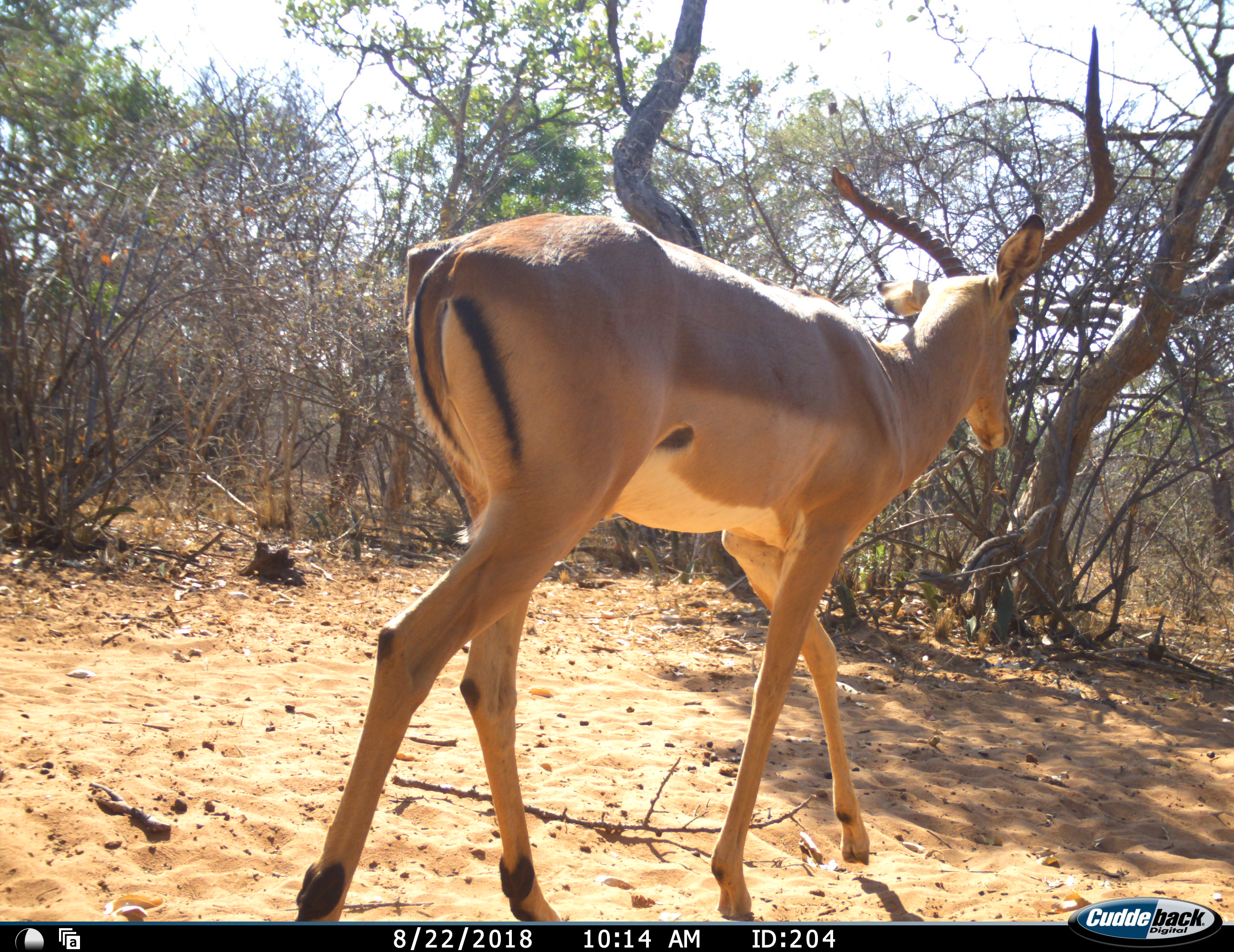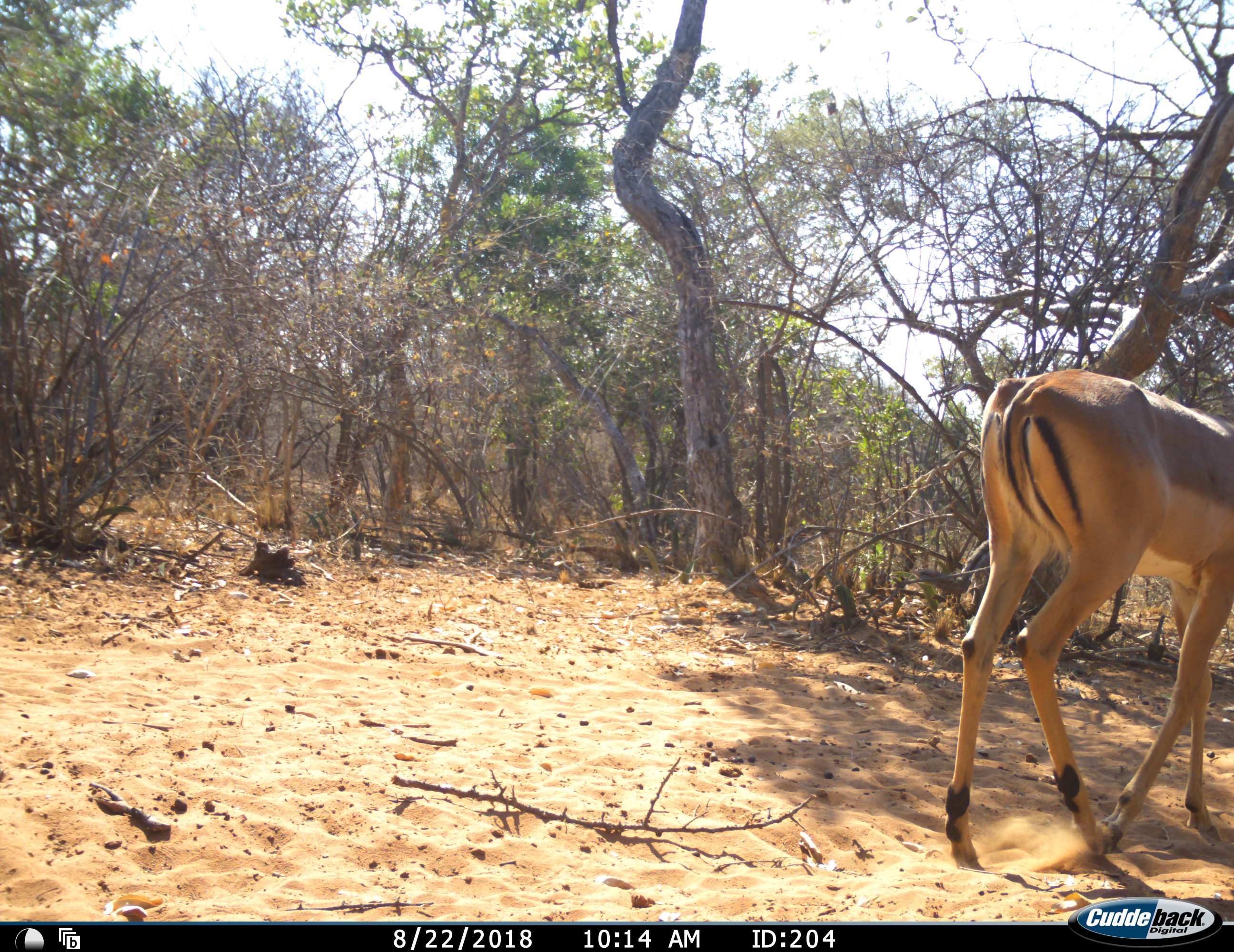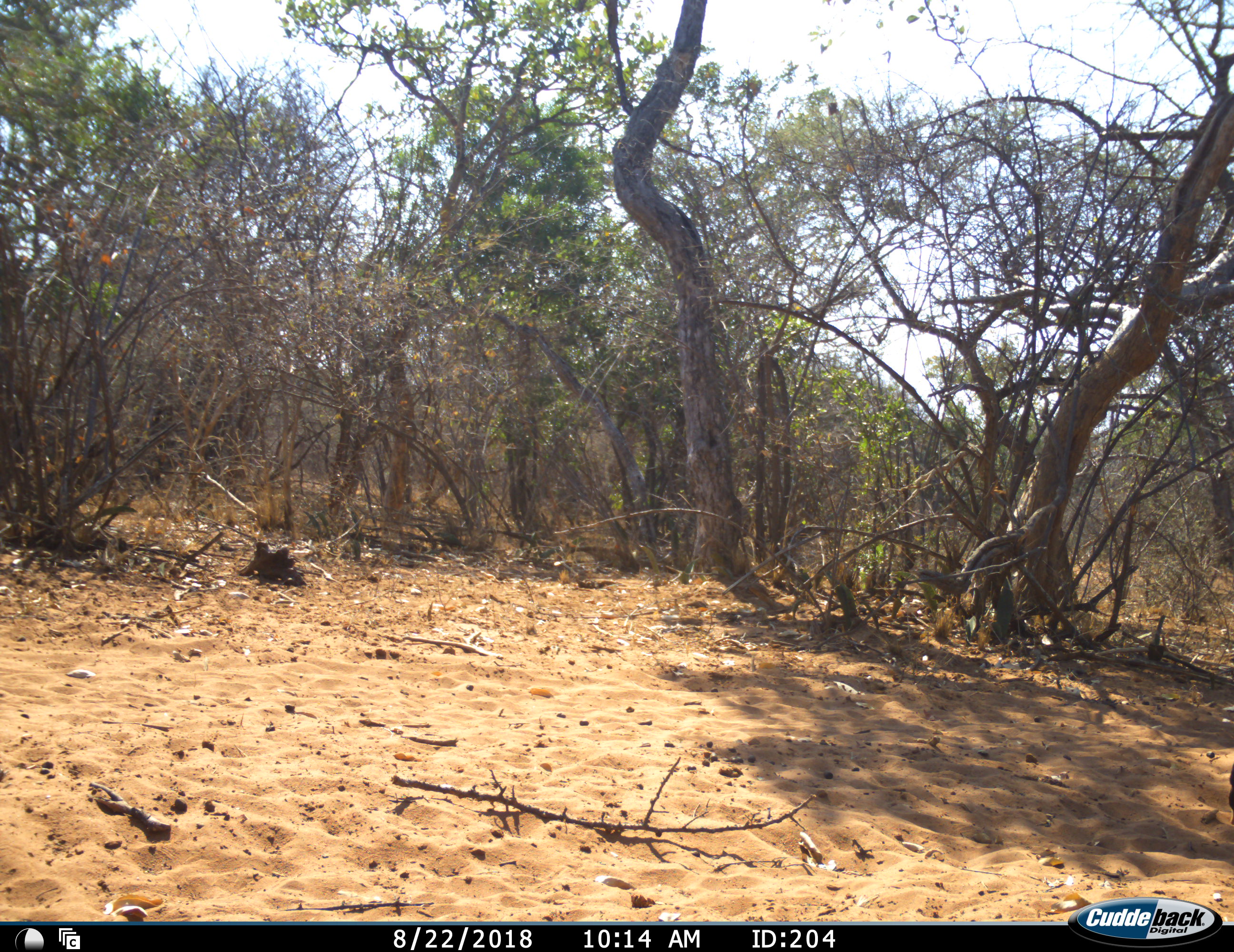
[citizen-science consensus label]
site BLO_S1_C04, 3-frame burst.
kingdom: Animalia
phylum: Chordata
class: Mammalia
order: Artiodactyla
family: Bovidae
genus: Aepyceros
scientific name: Aepyceros melampus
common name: impala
Impala (Aepyceros melampus), count 1. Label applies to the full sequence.